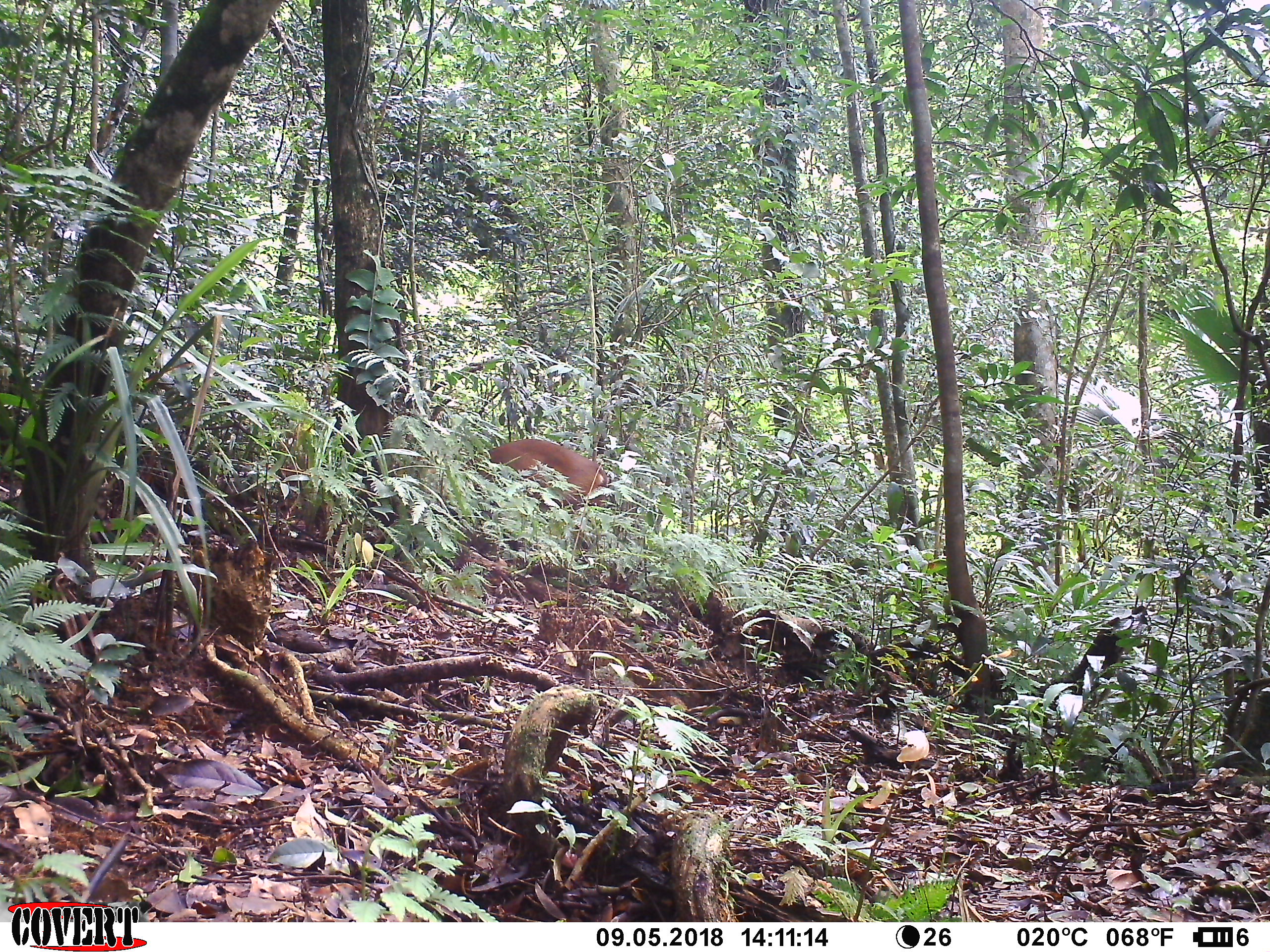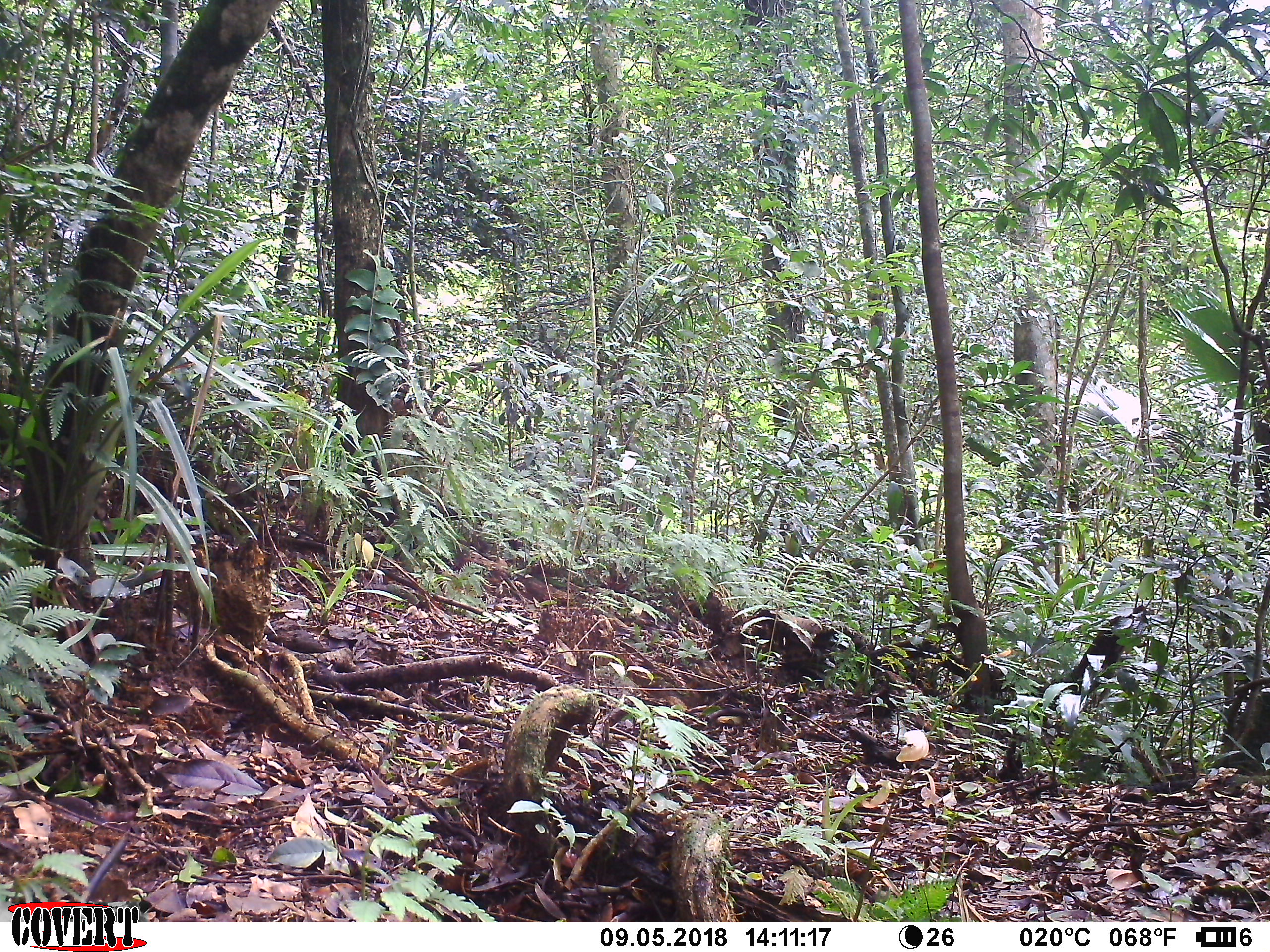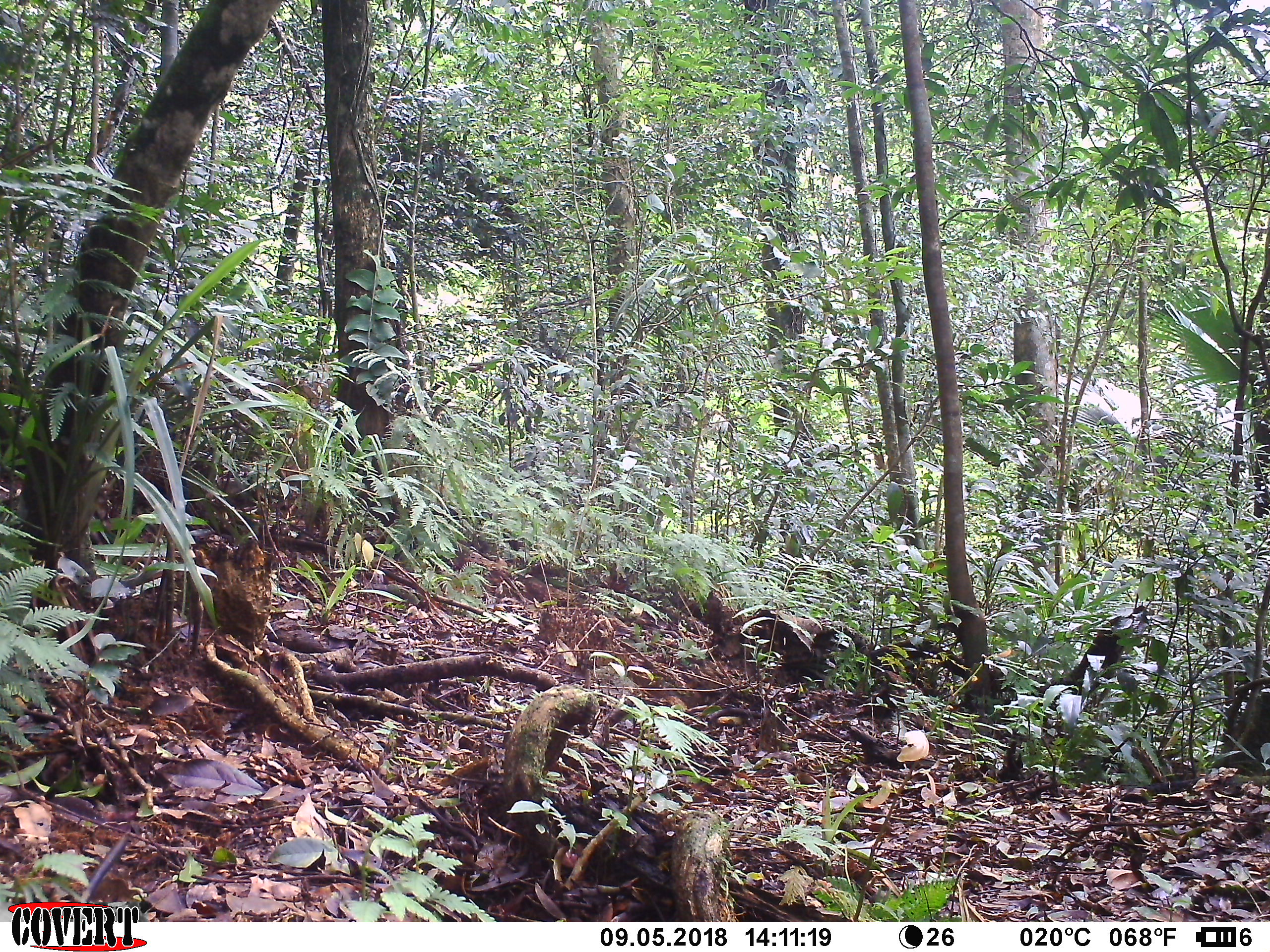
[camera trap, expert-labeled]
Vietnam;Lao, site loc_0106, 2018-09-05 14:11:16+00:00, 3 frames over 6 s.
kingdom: Animalia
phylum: Chordata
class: Mammalia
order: Artiodactyla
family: Cervidae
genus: Muntiacus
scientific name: Muntiacus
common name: muntjacs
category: unidentified muntjac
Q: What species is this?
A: Unidentified muntjac (muntjacs) (Muntiacus).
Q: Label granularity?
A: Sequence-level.